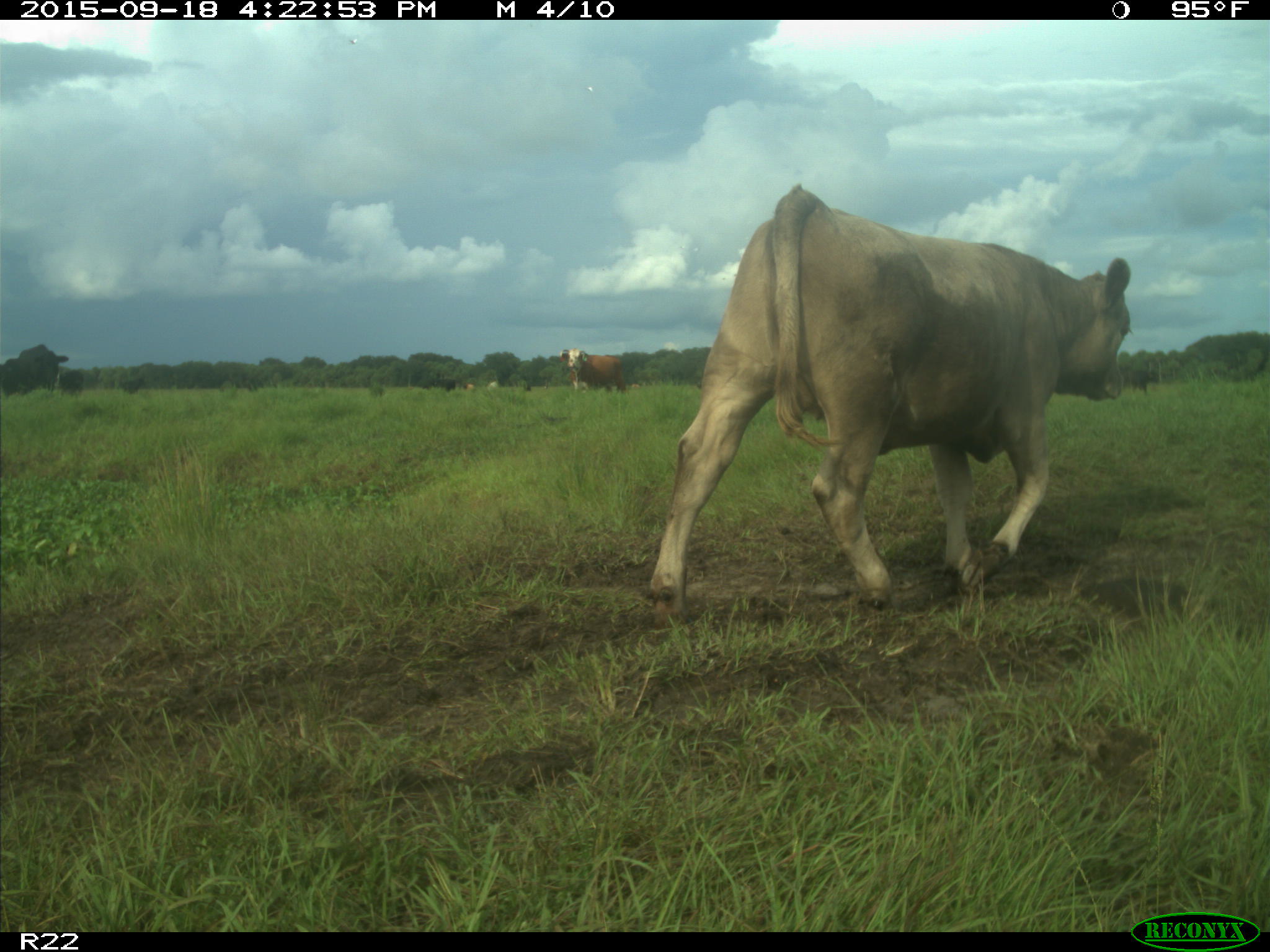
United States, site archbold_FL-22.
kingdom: Animalia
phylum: Chordata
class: Mammalia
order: Artiodactyla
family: Bovidae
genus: Bos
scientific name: Bos taurus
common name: domestic cow